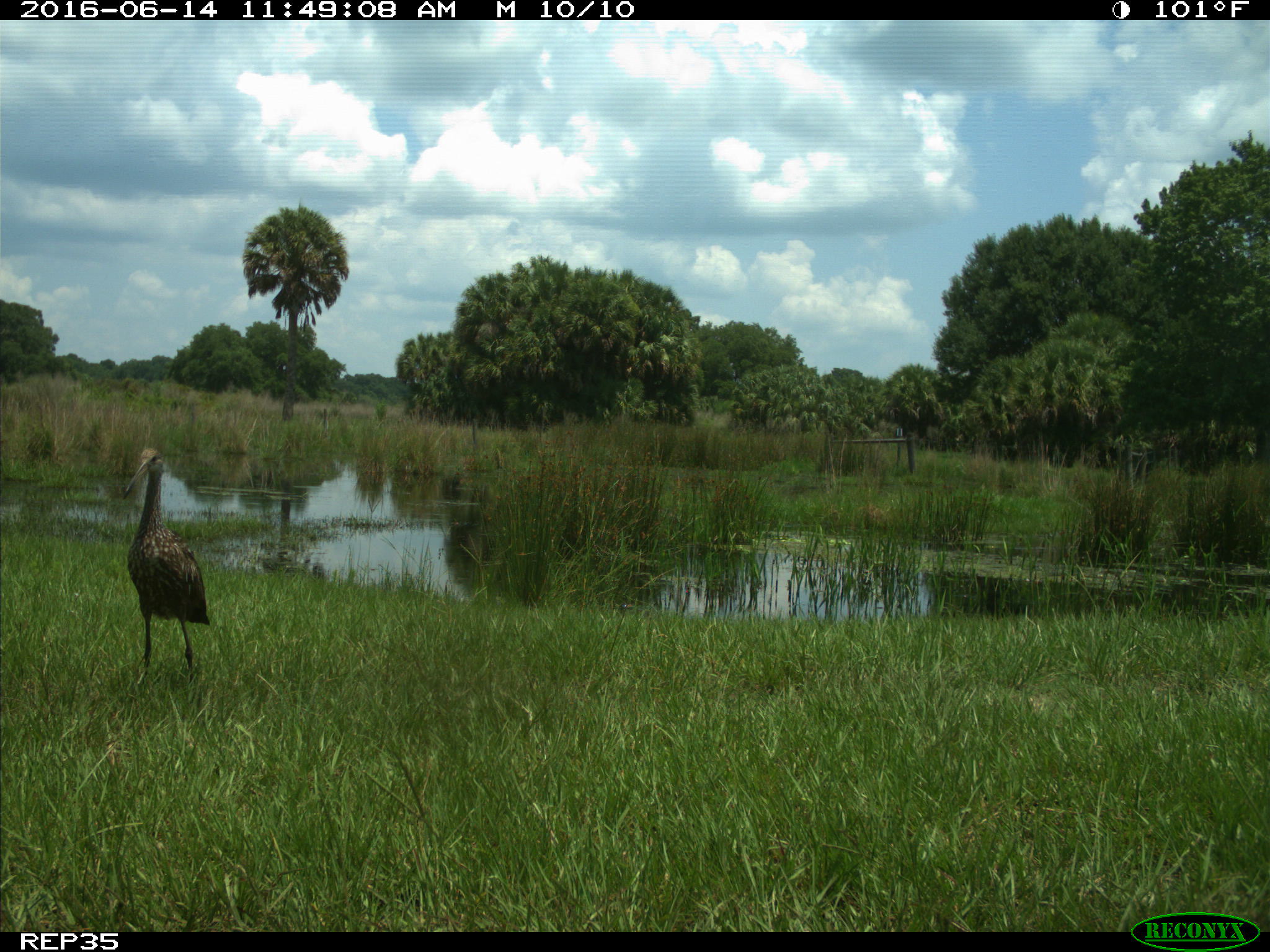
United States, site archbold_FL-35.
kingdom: Animalia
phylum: Chordata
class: Aves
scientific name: Aves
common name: birds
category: unidentified bird